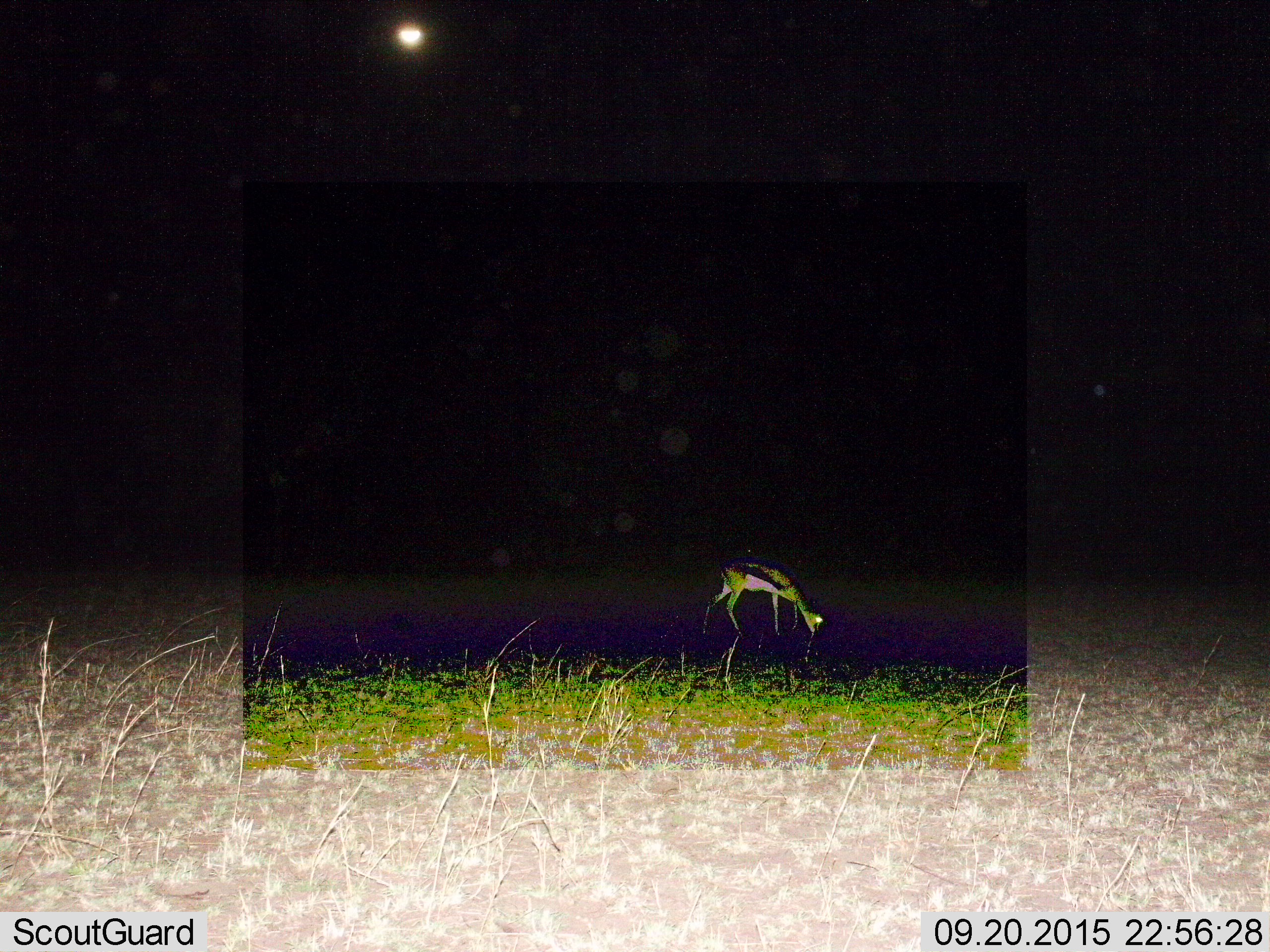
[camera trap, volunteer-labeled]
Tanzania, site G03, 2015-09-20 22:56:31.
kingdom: Animalia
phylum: Chordata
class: Mammalia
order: Artiodactyla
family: Bovidae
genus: Eudorcas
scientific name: Eudorcas thomsonii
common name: thomson's gazelle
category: gazellethomsons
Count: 1.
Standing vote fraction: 19%.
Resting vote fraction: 0%.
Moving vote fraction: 12%.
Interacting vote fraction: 0%.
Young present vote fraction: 0%.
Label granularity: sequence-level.